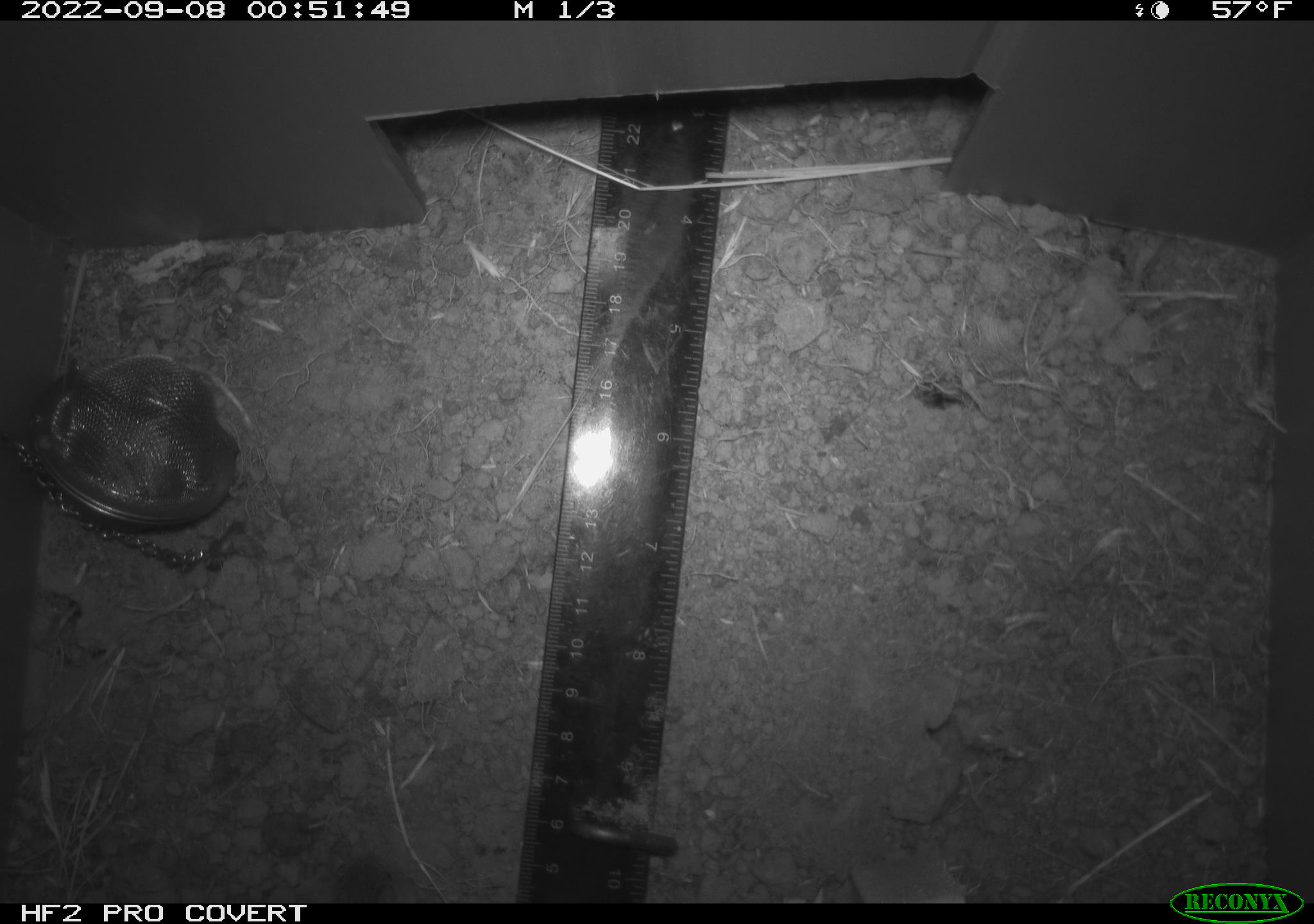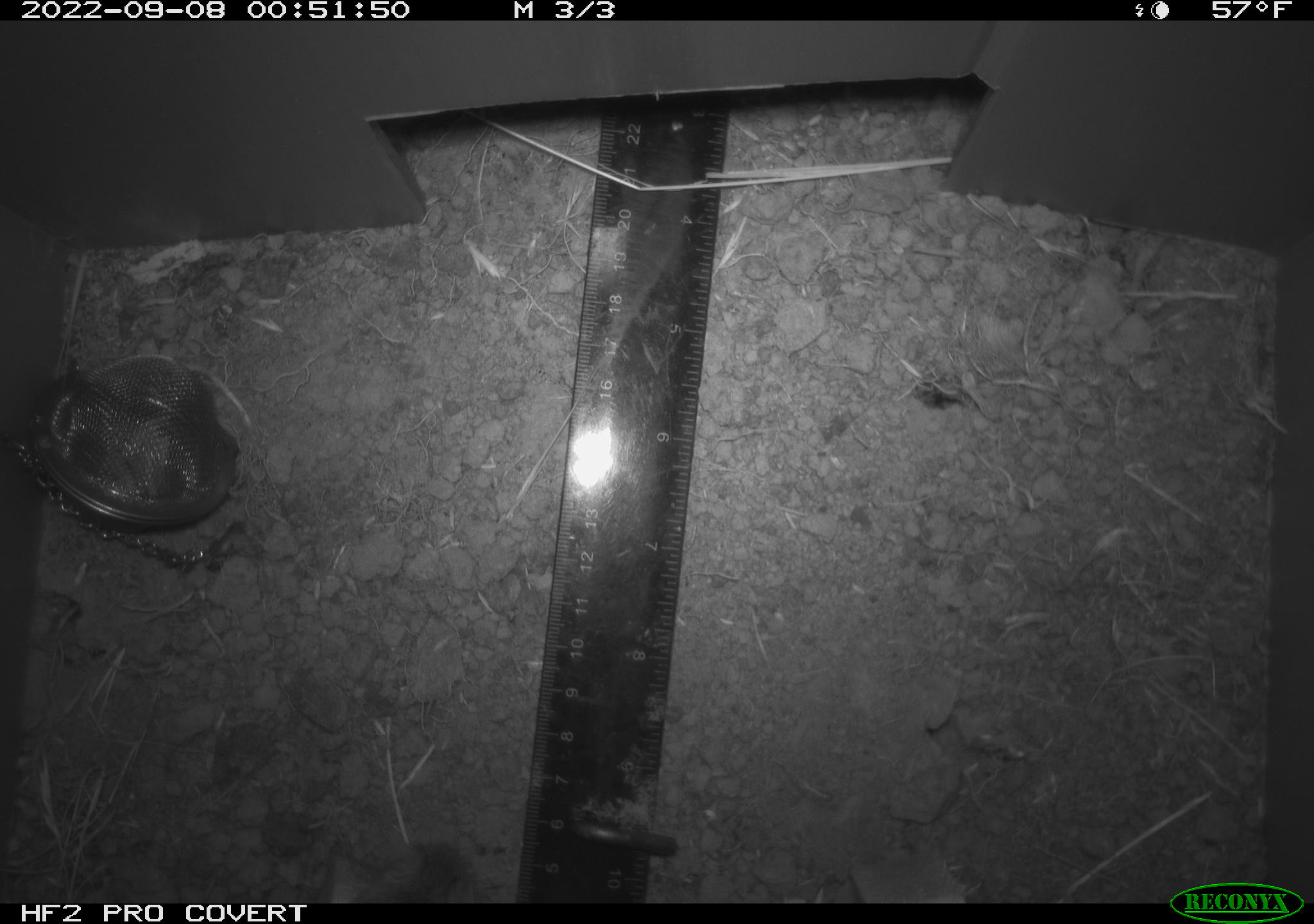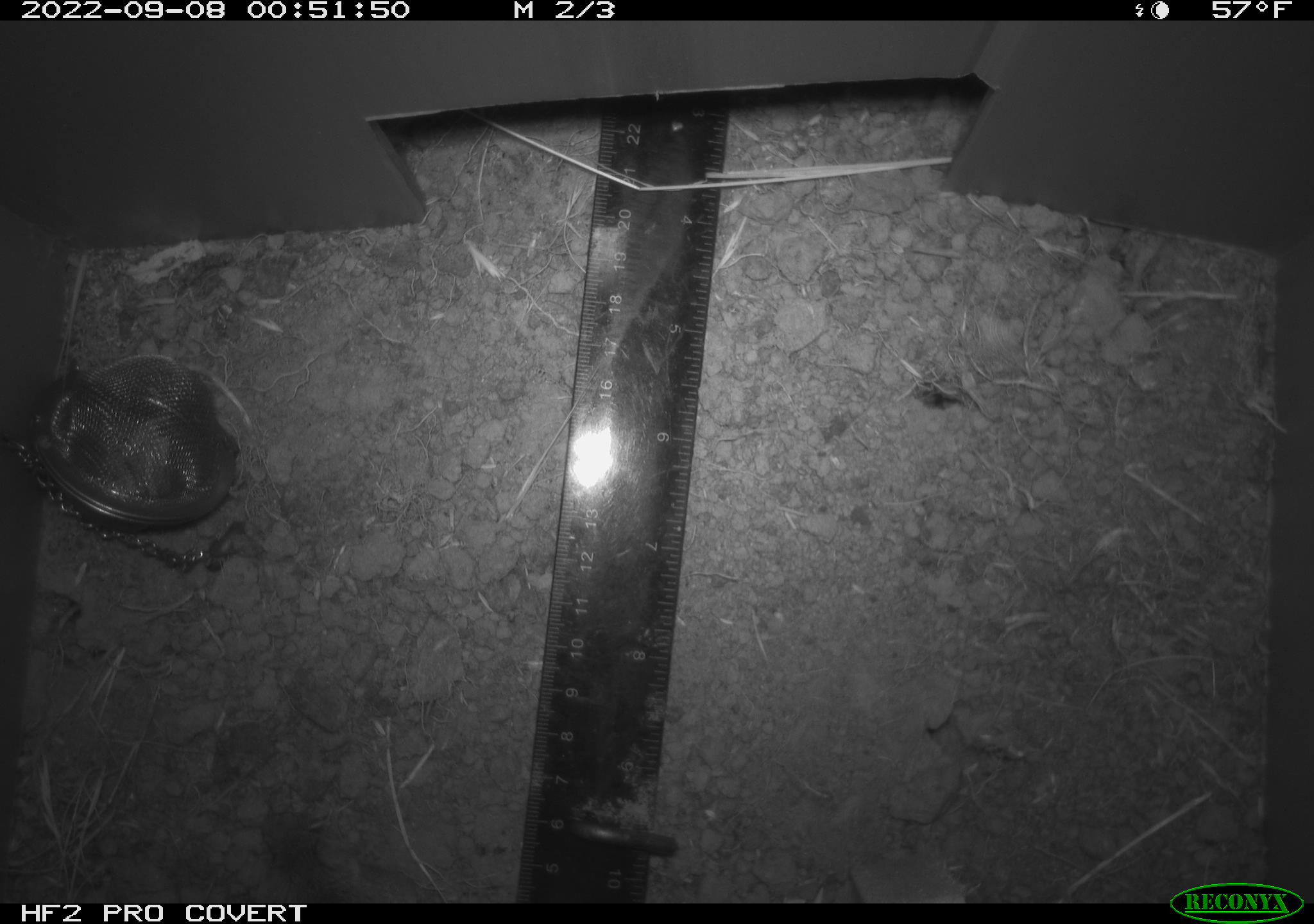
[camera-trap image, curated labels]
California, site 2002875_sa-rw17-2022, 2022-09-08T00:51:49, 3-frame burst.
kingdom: Animalia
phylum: Chordata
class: Mammalia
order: Rodentia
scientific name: Rodentia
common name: mouse species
Mouse species (Rodentia).